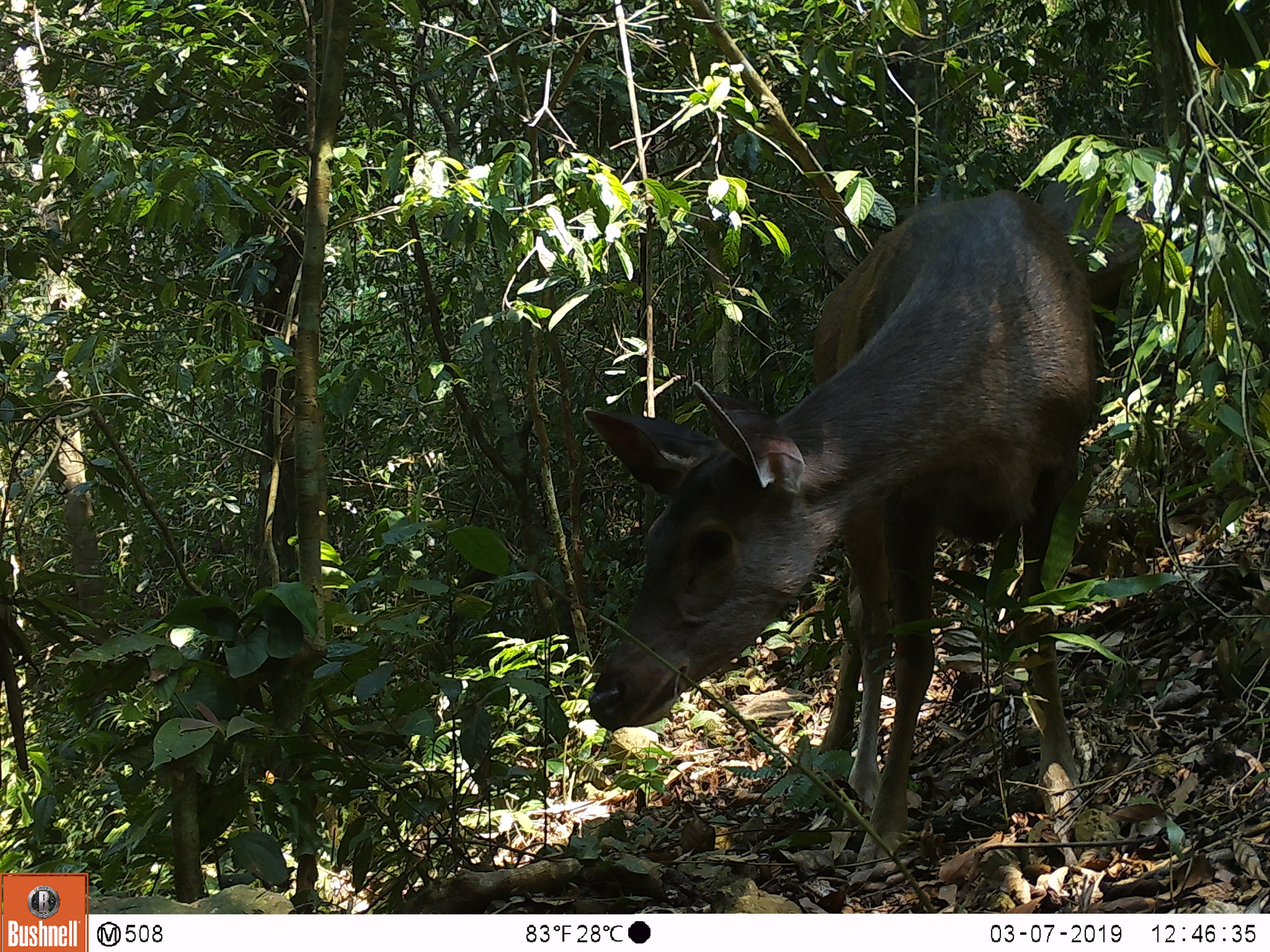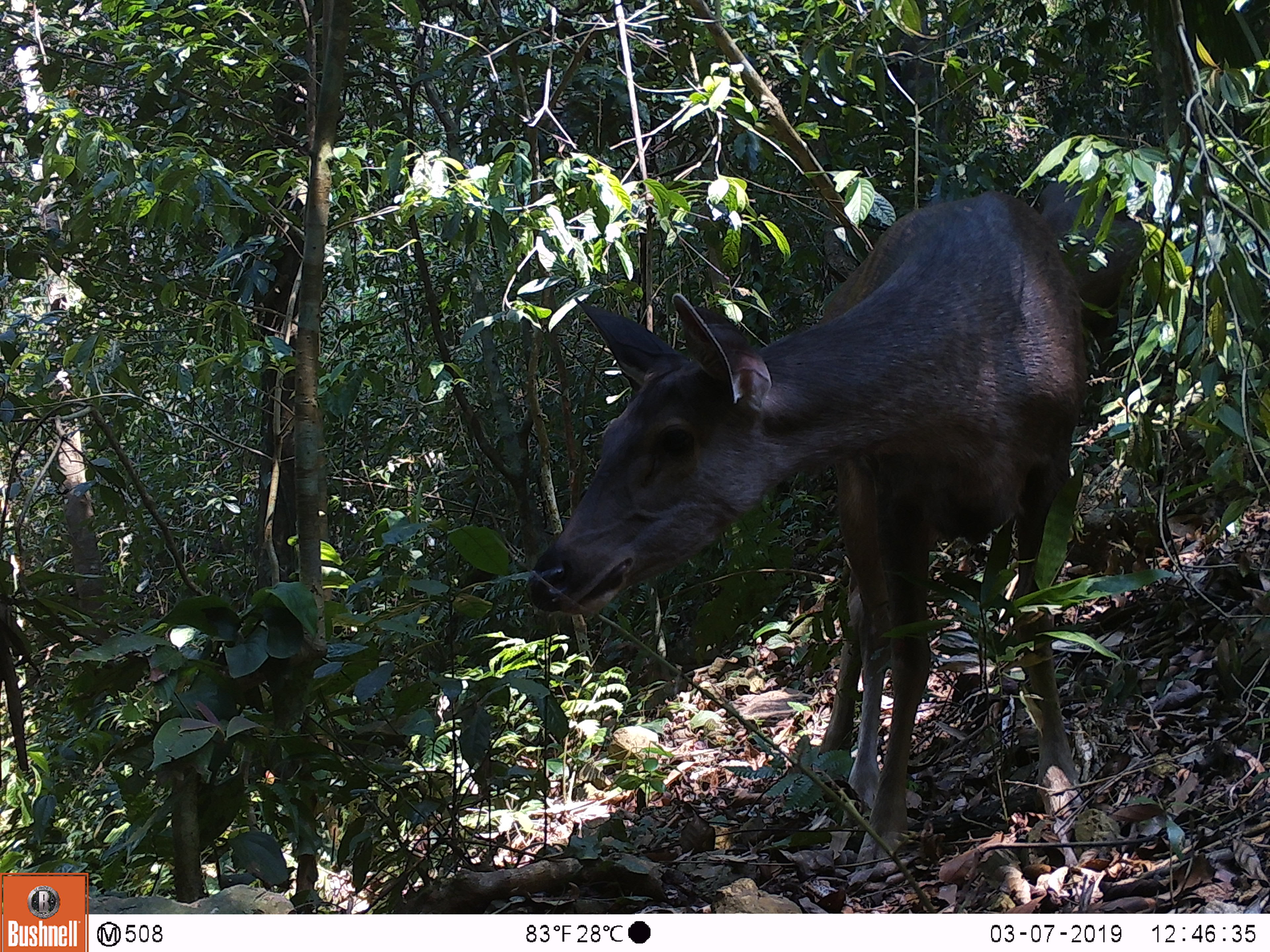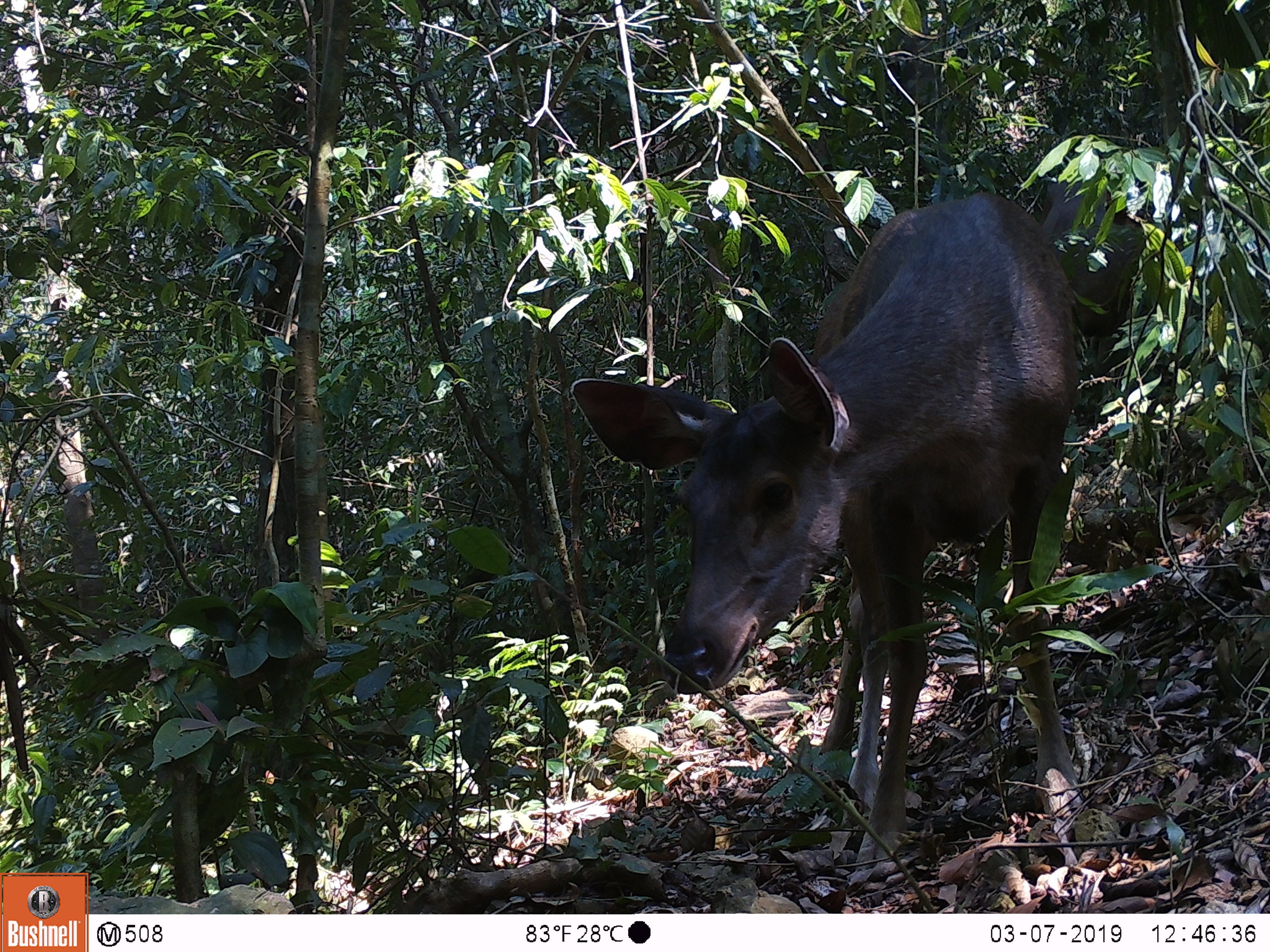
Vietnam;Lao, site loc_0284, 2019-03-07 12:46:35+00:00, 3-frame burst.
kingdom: Animalia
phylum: Chordata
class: Mammalia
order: Artiodactyla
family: Cervidae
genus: Rusa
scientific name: Rusa unicolor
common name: sambar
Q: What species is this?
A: Sambar (Rusa unicolor).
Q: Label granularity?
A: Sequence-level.